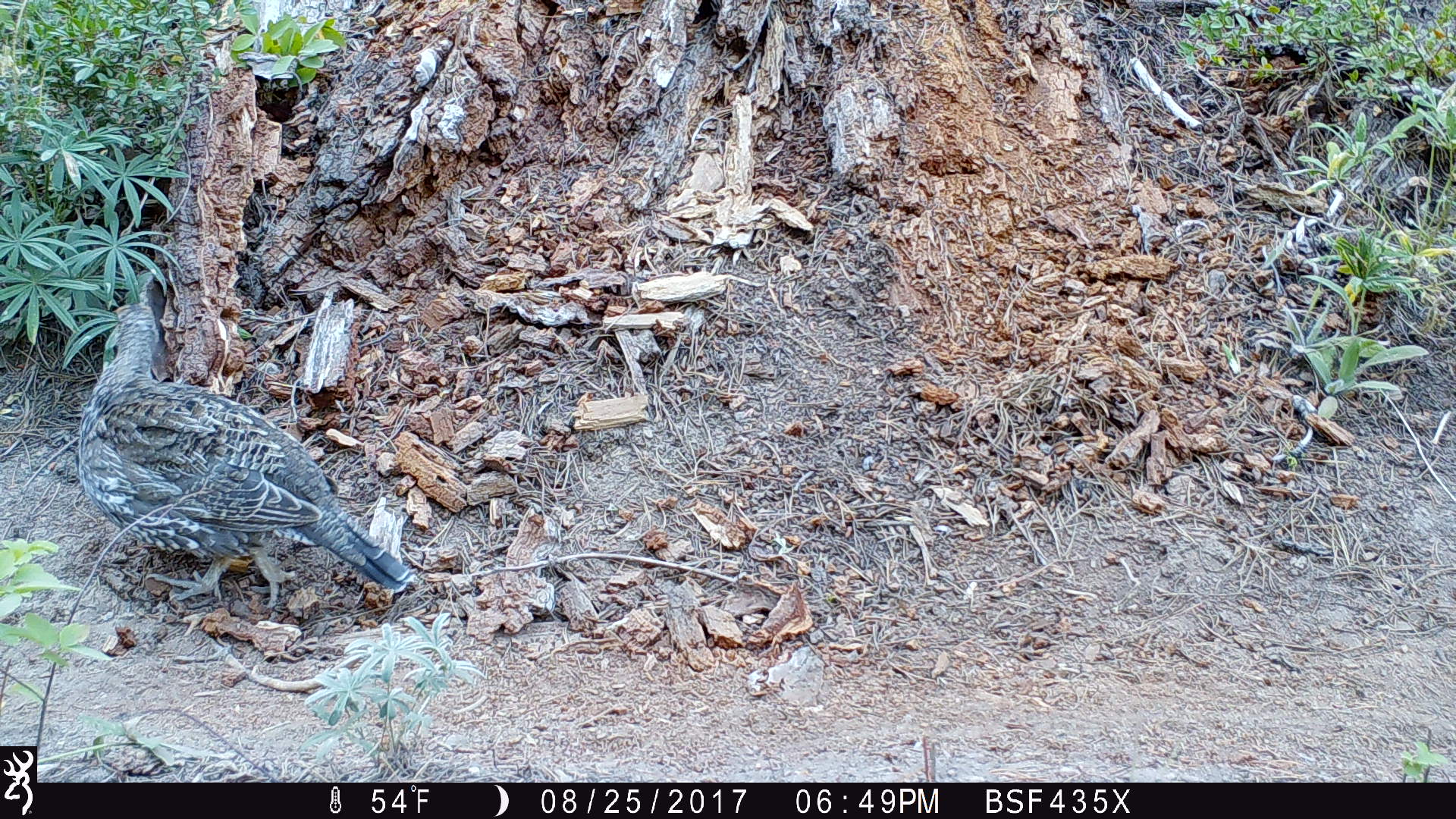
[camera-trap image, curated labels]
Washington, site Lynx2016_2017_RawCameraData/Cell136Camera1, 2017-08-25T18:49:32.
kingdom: Animalia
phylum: Chordata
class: Aves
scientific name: Aves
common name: birds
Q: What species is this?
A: Aves (birds).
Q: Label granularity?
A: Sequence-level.